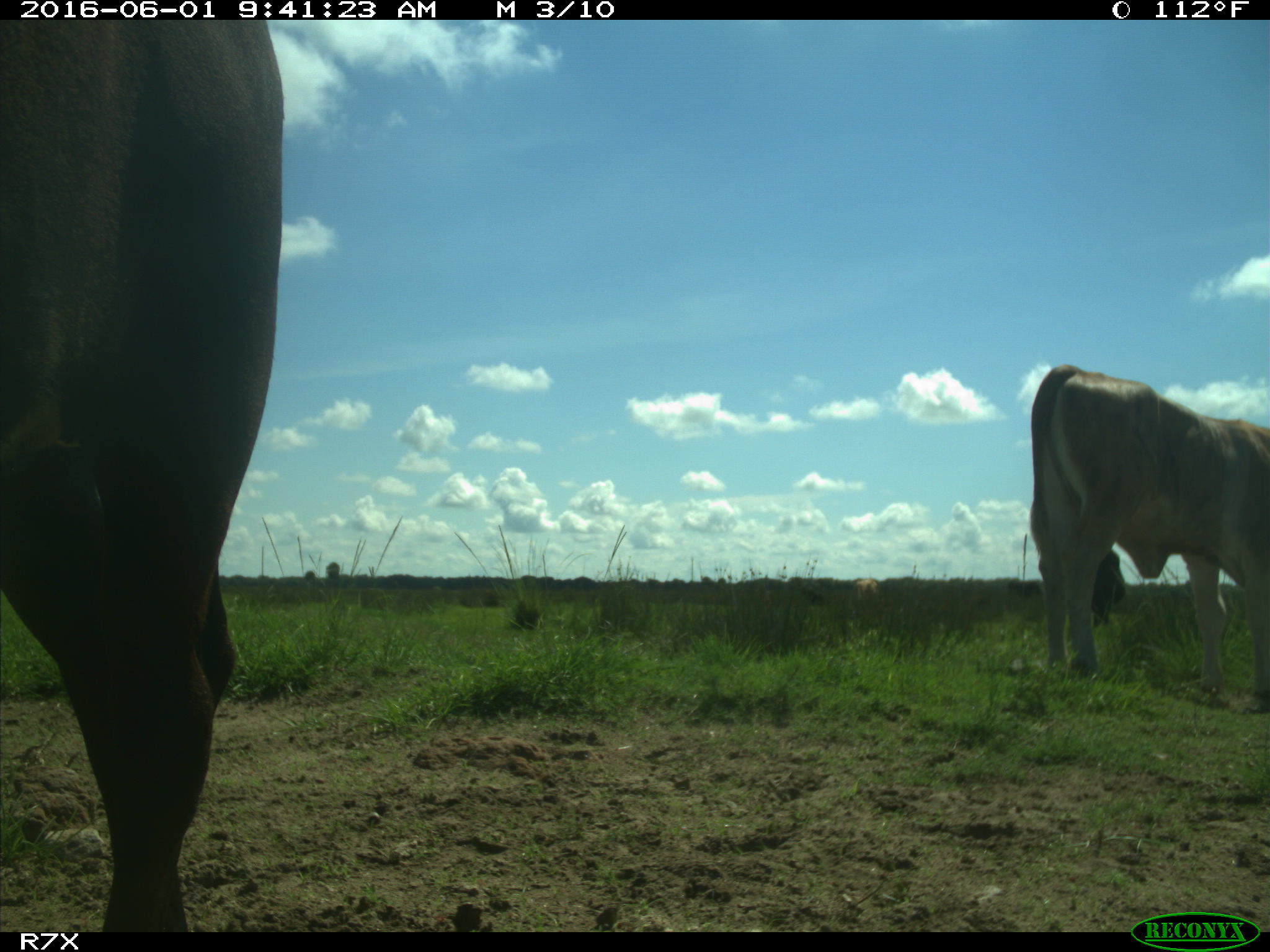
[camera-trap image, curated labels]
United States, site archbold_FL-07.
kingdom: Animalia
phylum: Chordata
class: Mammalia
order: Artiodactyla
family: Bovidae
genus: Bos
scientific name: Bos taurus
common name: domestic cow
Bos taurus (domestic cow).